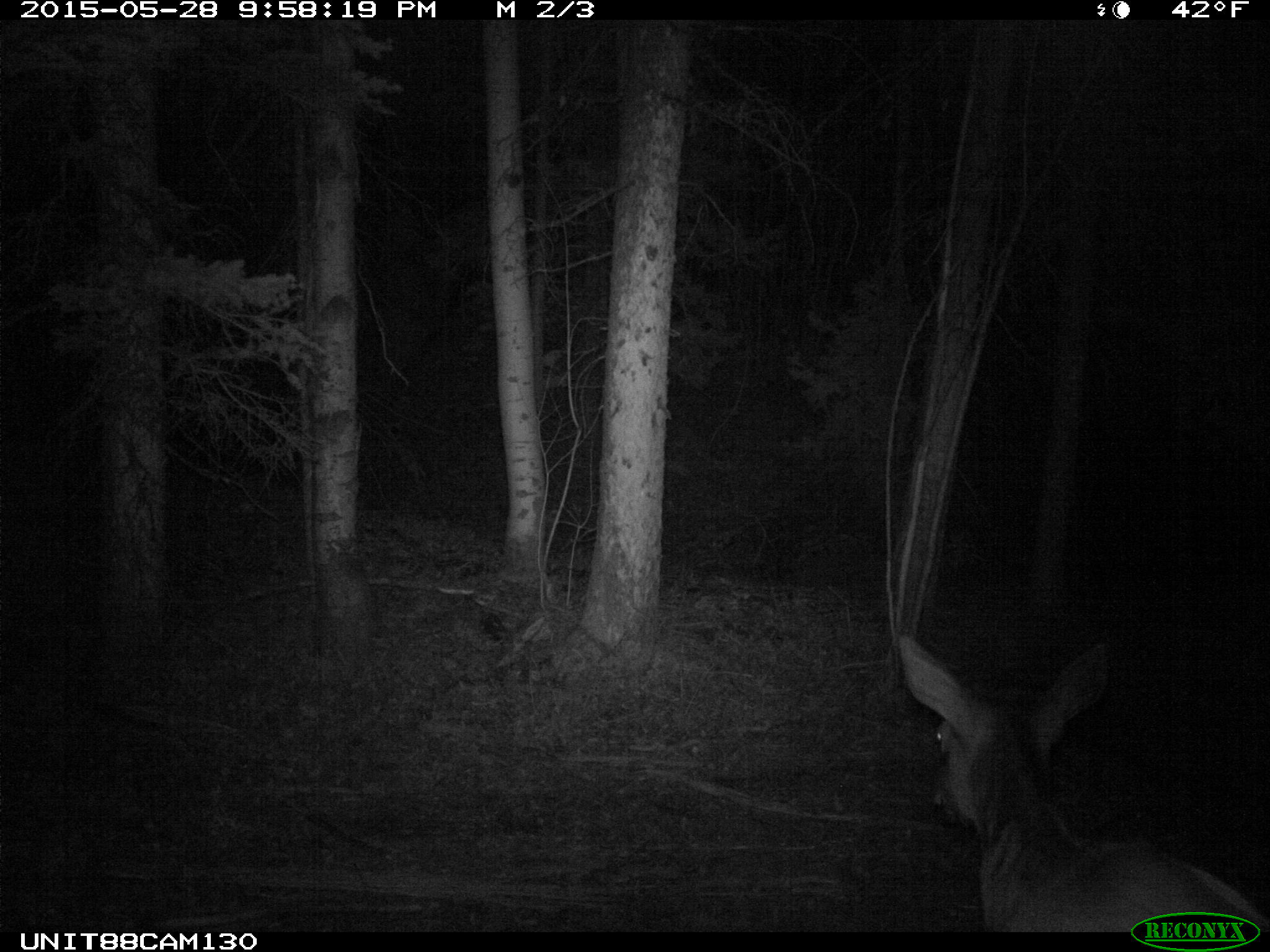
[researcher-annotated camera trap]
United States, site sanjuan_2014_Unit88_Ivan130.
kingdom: Animalia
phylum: Chordata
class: Mammalia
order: Artiodactyla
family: Cervidae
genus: Cervus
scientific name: Cervus elaphus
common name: red deer